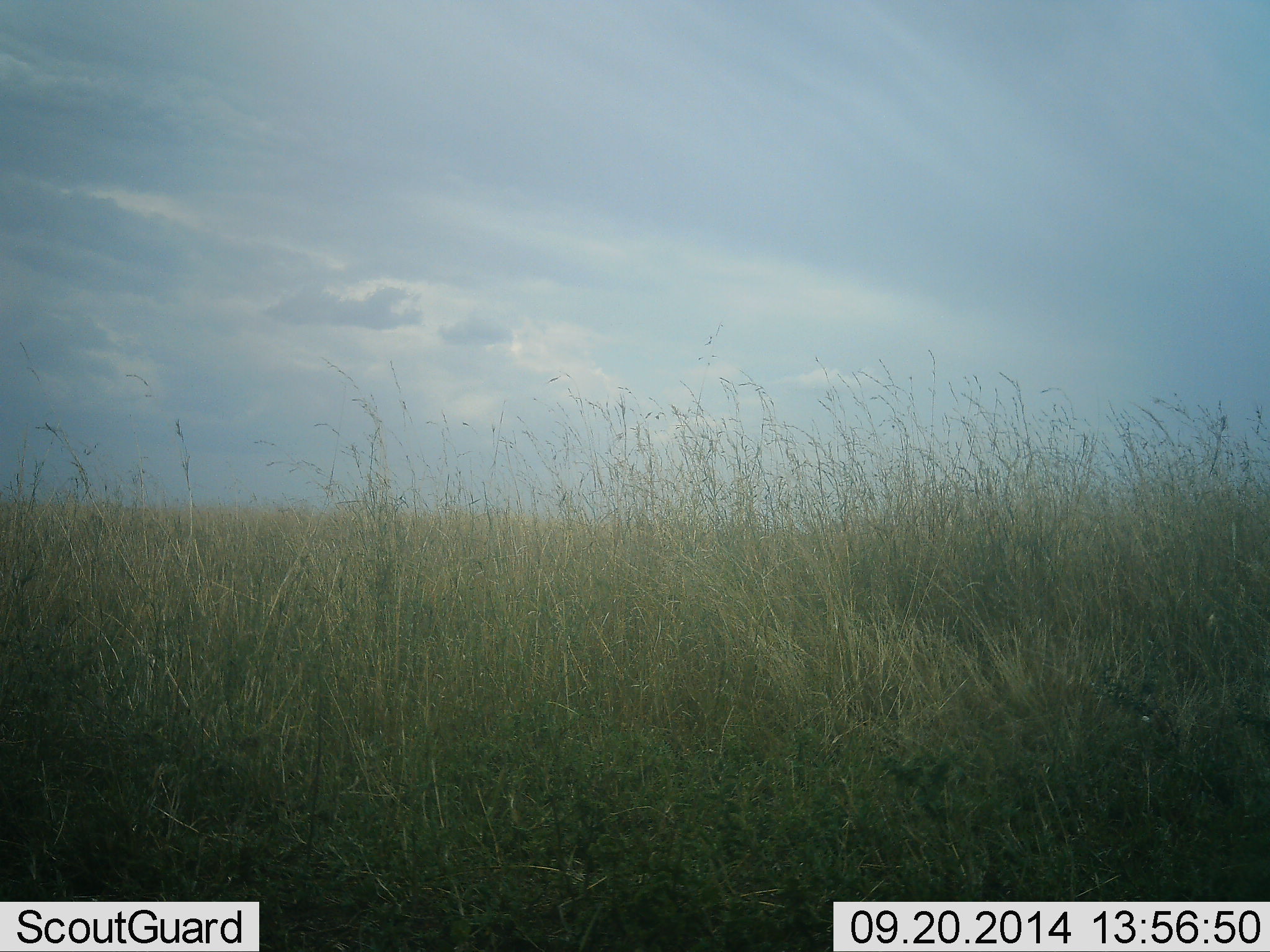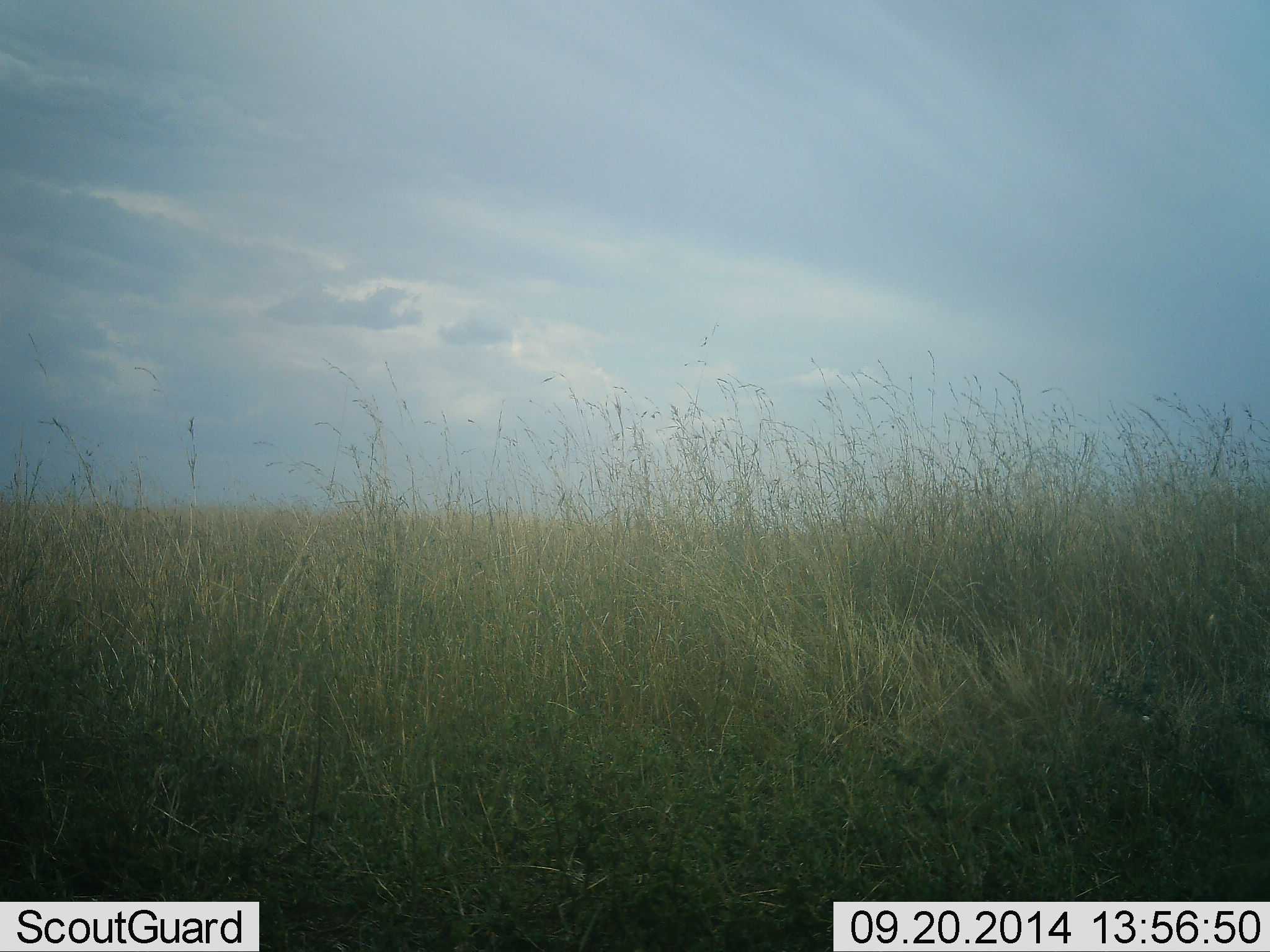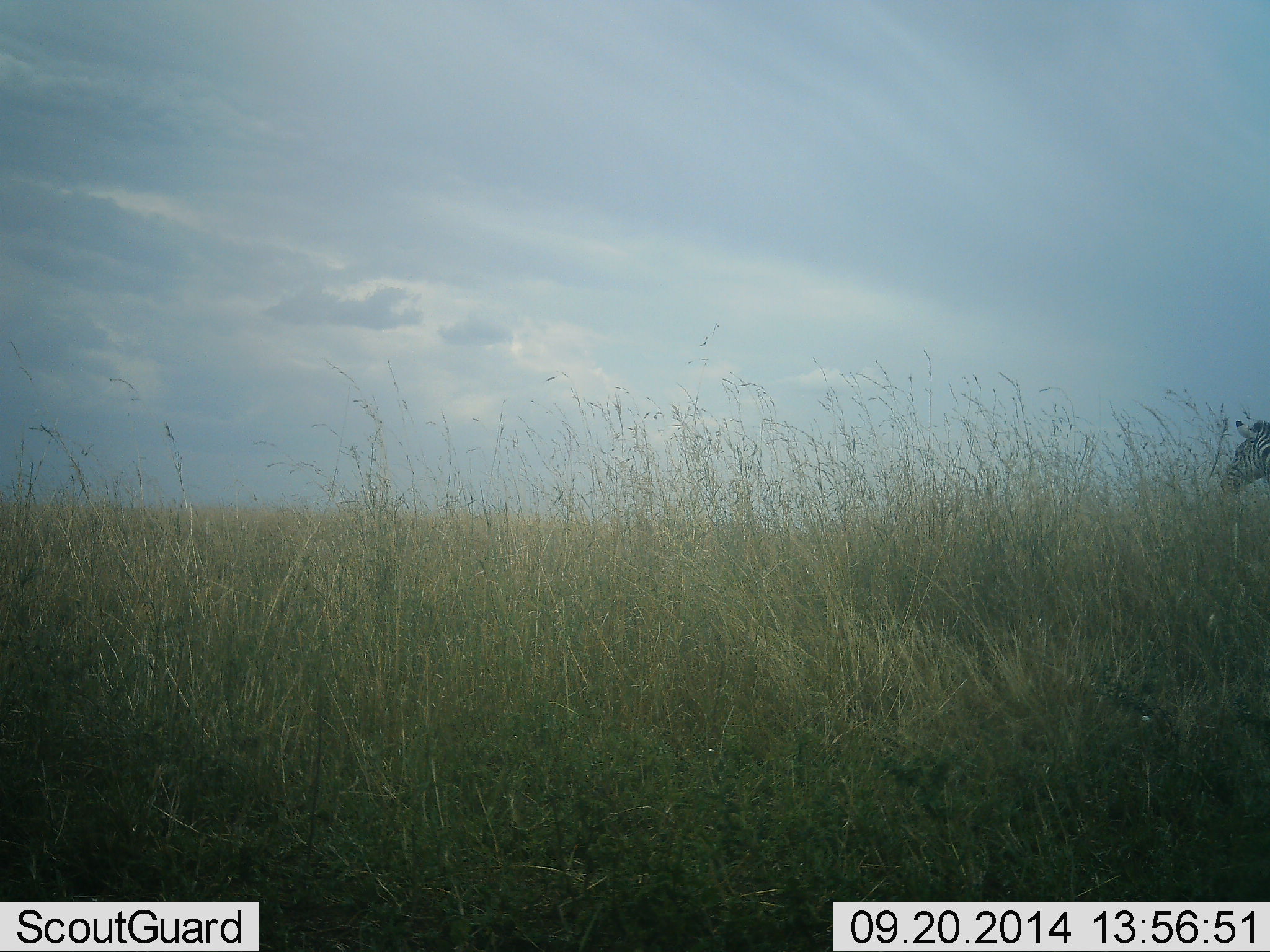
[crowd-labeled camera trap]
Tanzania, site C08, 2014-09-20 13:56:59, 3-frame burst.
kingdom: Animalia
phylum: Chordata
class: Mammalia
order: Perissodactyla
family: Equidae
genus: Equus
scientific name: Equus quagga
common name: plains zebra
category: zebra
Zebra (plains zebra) (Equus quagga), count 1. Behavior (volunteer vote fractions): standing 0%, resting 0%, moving 100%, interacting 0%. Young present (vote fraction): 0%. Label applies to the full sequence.